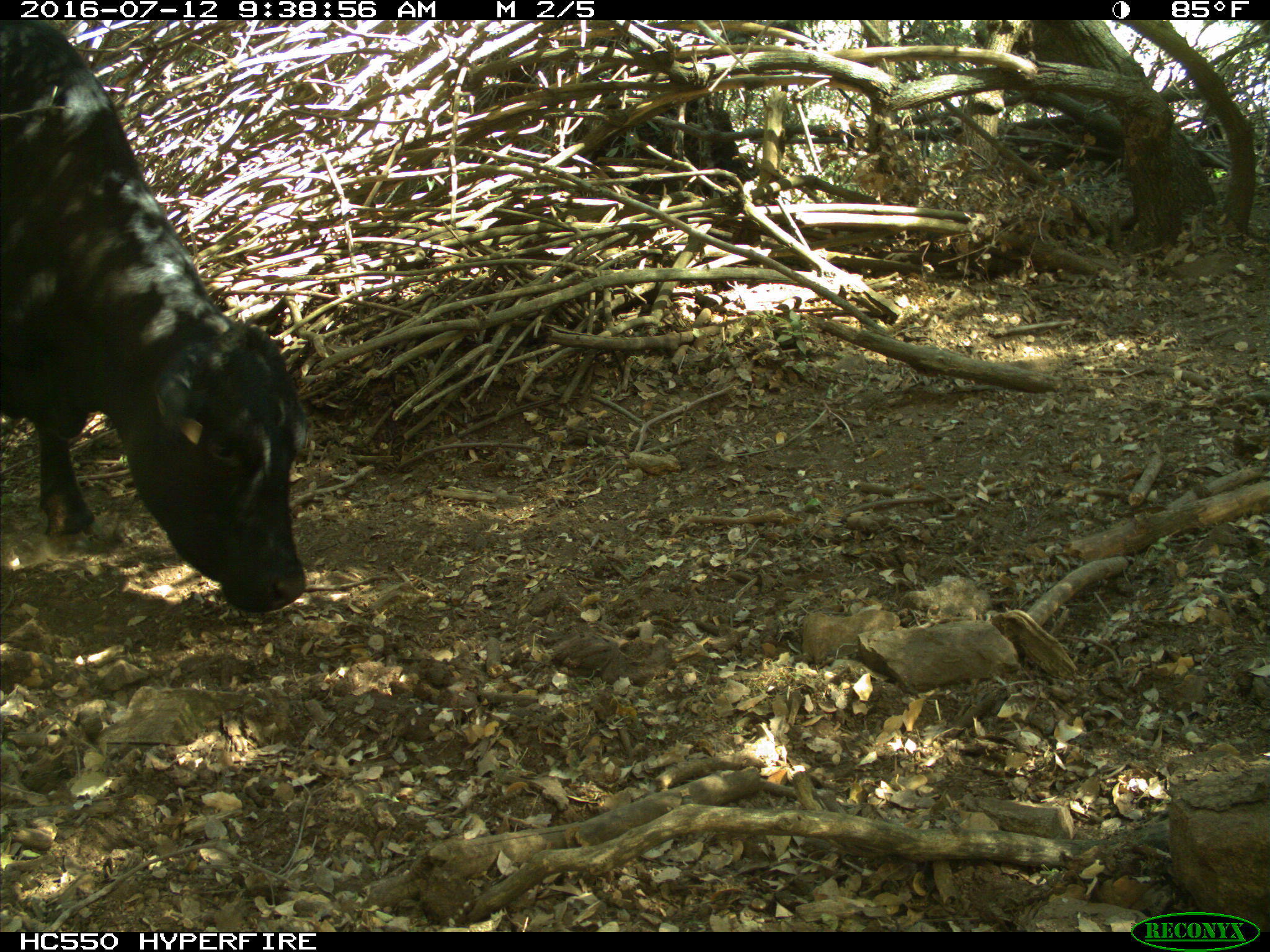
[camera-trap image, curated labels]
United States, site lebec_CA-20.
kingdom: Animalia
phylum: Chordata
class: Mammalia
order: Artiodactyla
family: Bovidae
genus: Bos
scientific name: Bos taurus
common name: domestic cow